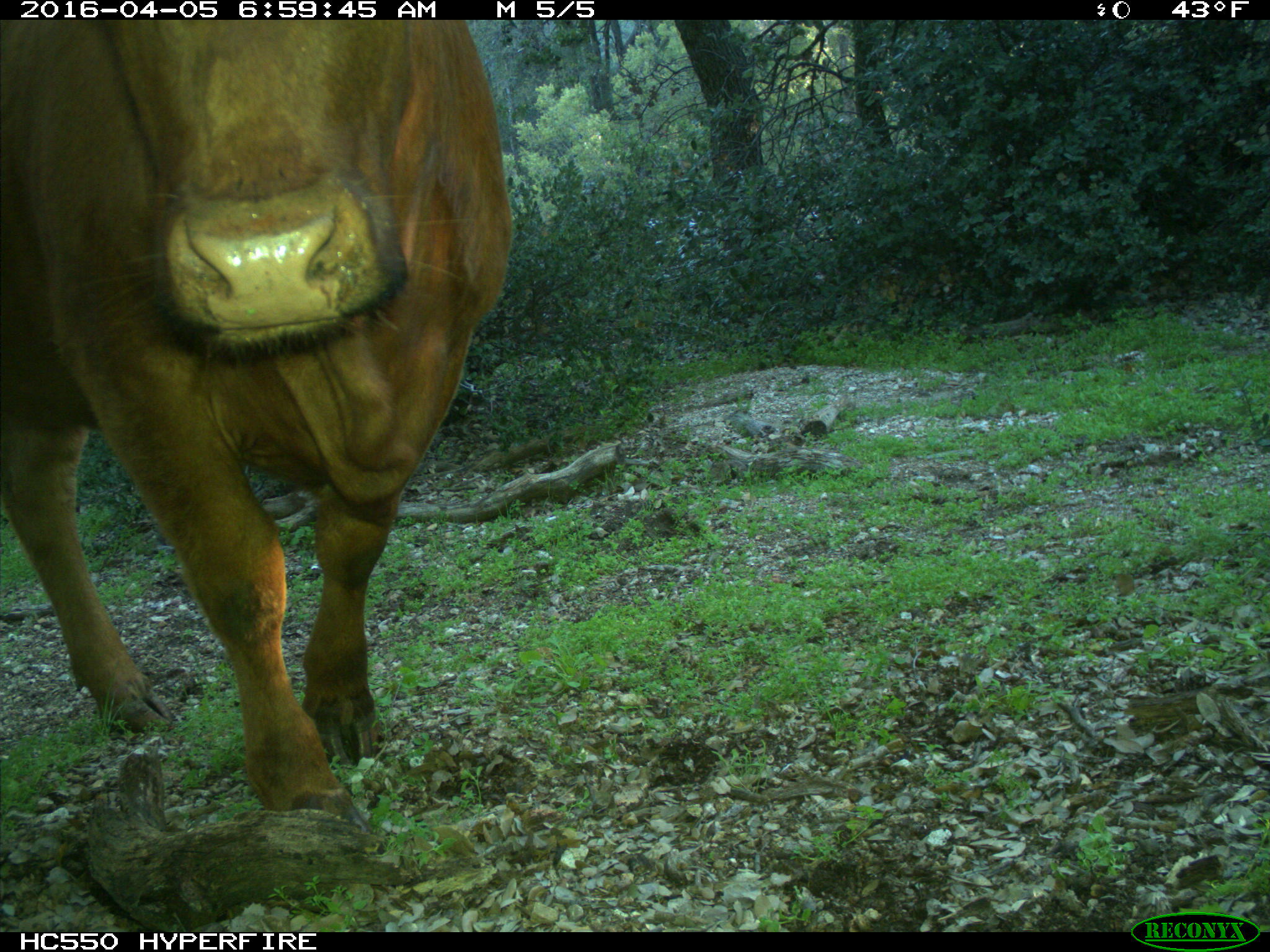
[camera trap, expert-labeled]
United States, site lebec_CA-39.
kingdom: Animalia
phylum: Chordata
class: Mammalia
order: Artiodactyla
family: Bovidae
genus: Bos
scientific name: Bos taurus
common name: domestic cow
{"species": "Bos taurus (domestic cow)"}